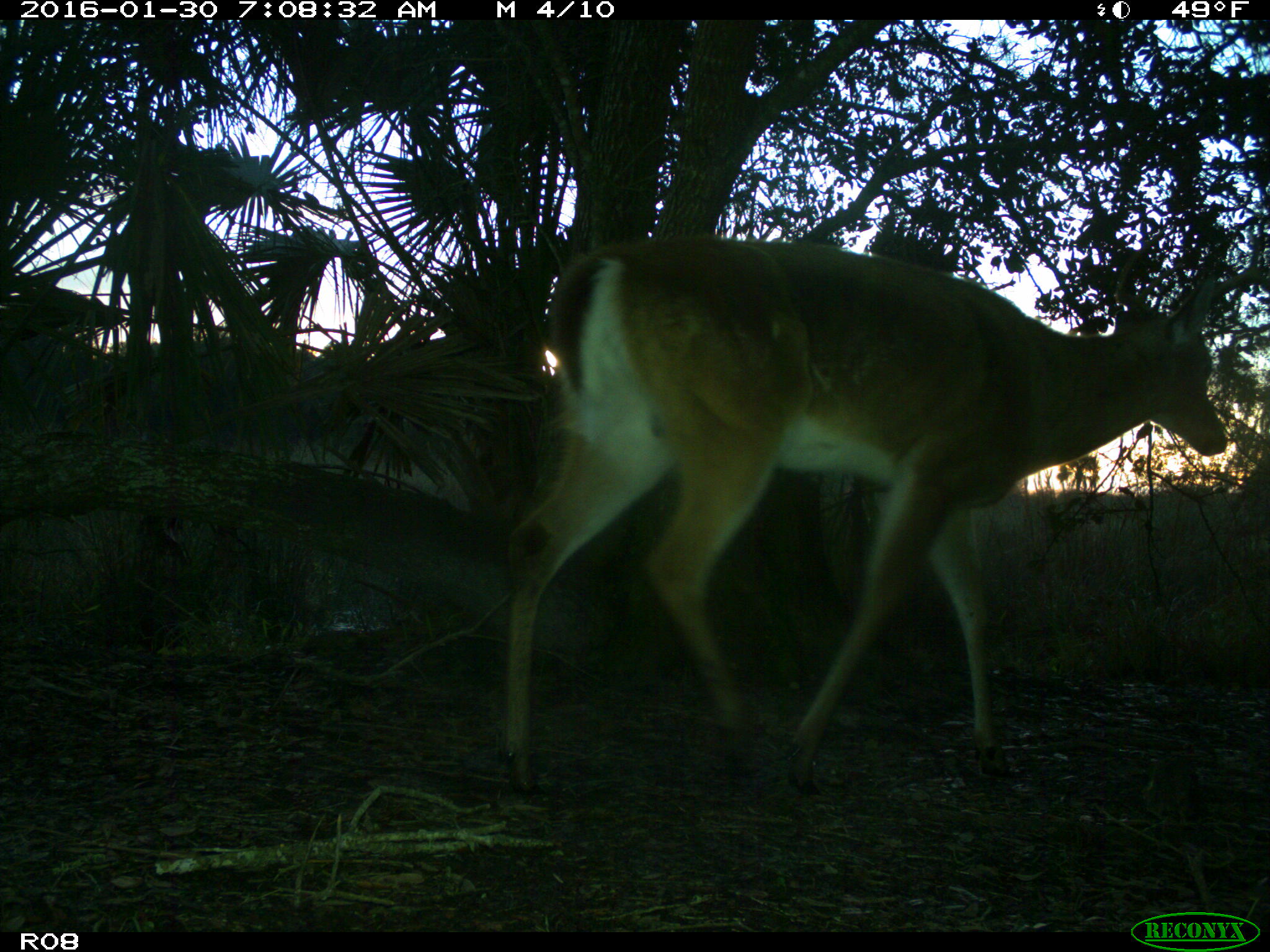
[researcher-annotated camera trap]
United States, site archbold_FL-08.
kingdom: Animalia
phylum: Chordata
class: Mammalia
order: Artiodactyla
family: Cervidae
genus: Odocoileus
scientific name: Odocoileus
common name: deer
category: unidentified deer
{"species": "unidentified deer (deer) (Odocoileus)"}